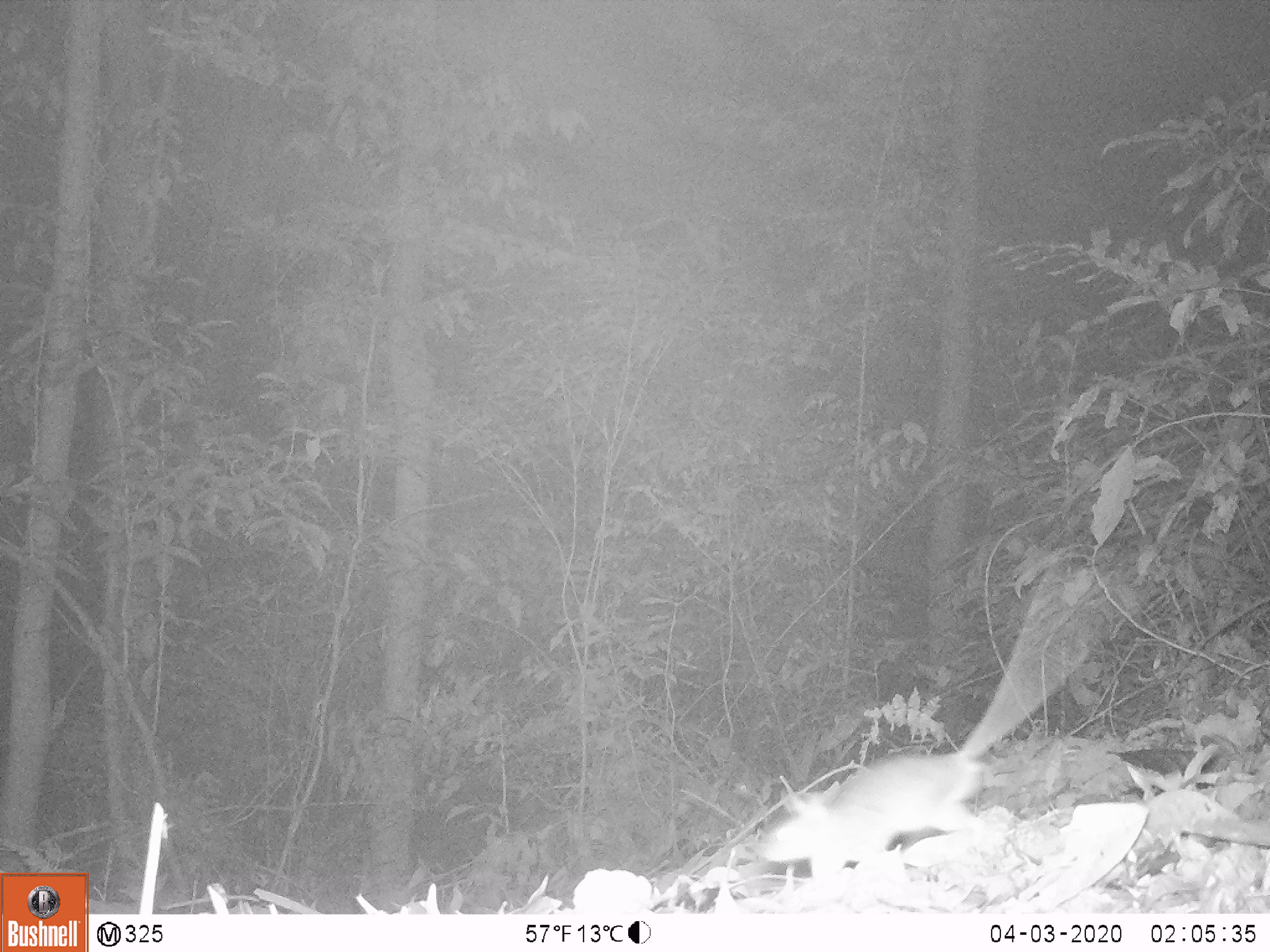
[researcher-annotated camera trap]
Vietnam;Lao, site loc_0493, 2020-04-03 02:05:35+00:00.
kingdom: Animalia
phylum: Chordata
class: Mammalia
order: Rodentia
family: Muridae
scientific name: Muridae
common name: old-world mice and rats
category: unidentified murid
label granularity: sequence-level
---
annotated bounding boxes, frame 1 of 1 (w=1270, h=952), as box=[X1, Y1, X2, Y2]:
unidentified murid: box=[756, 558, 1127, 883]